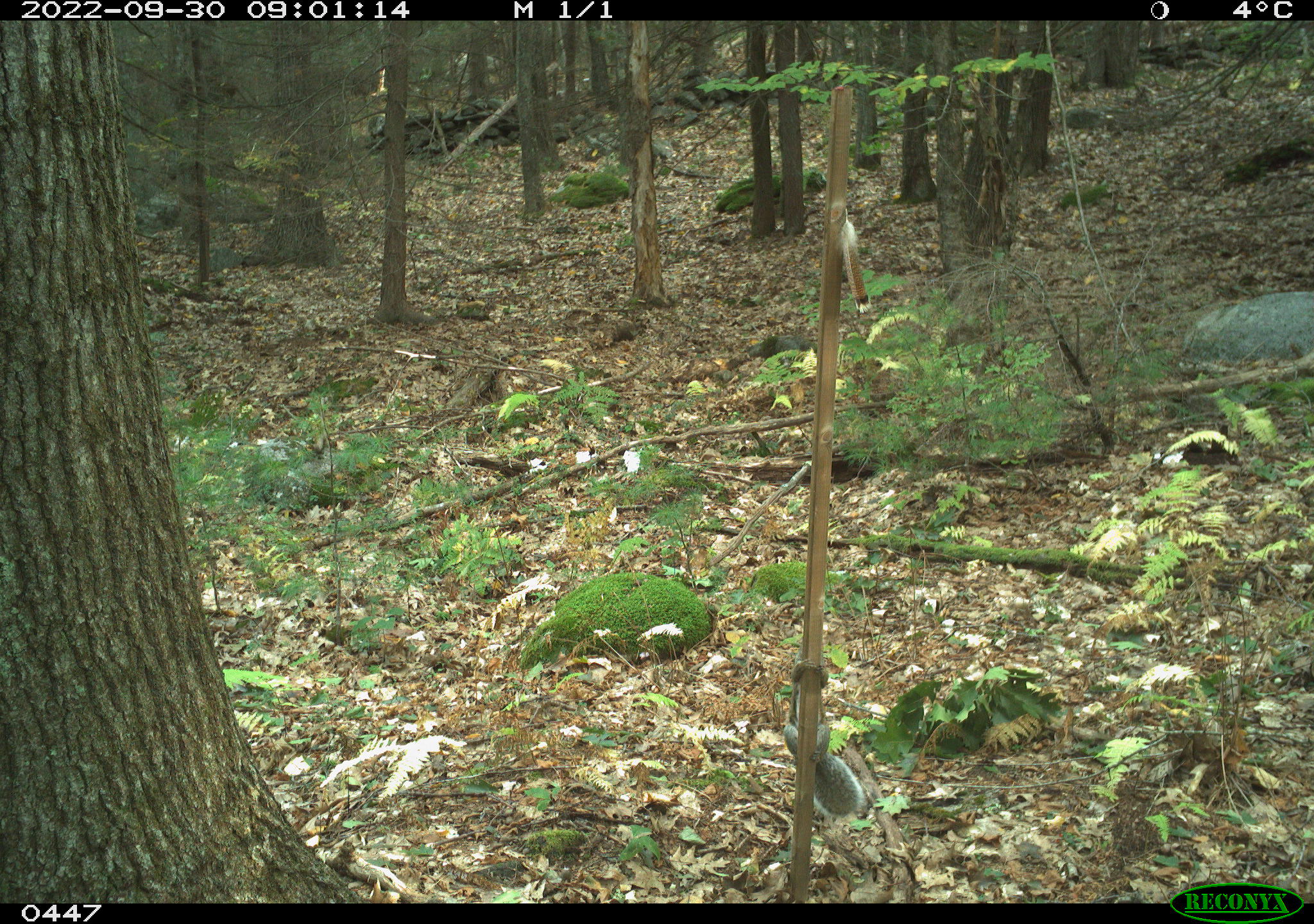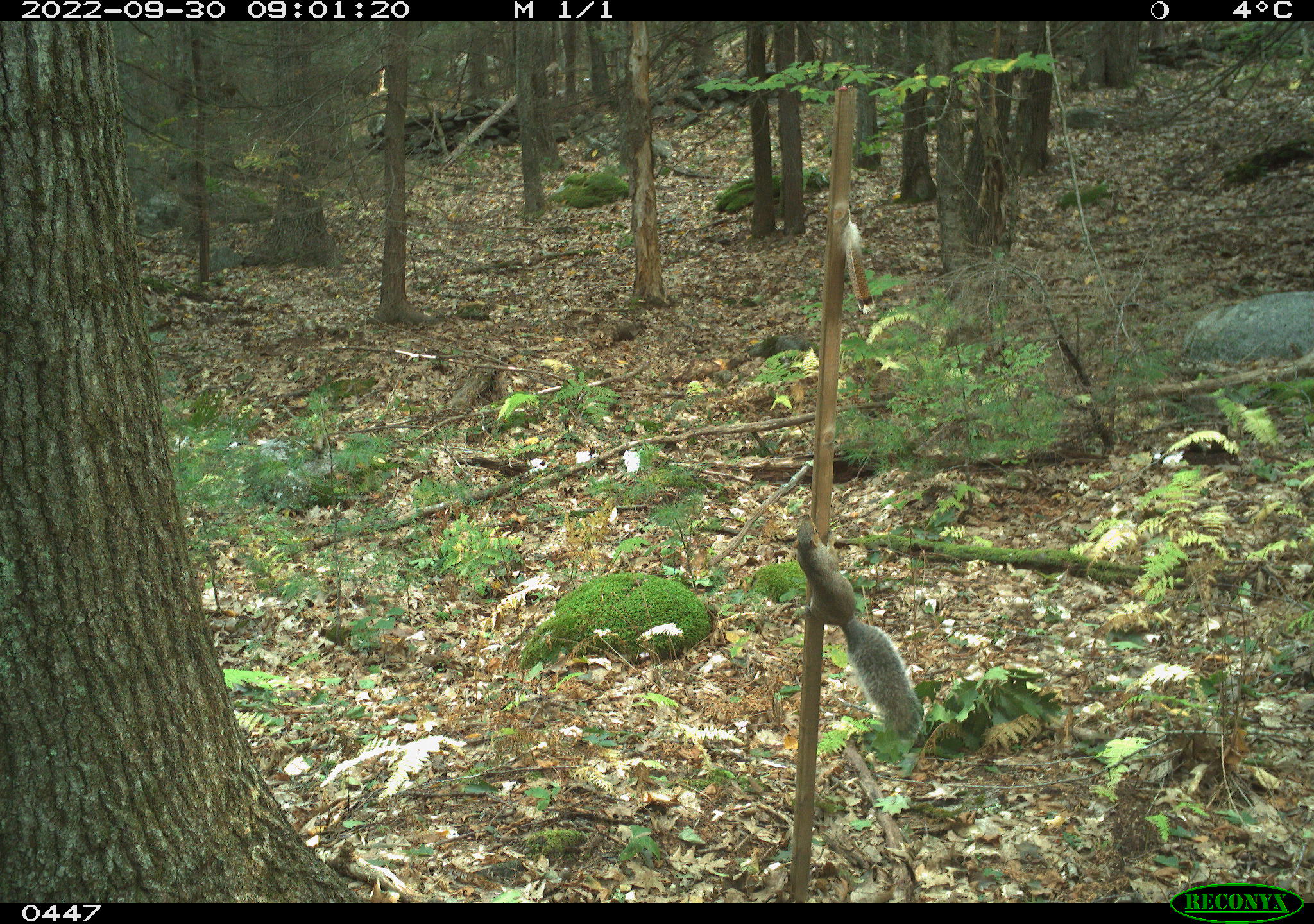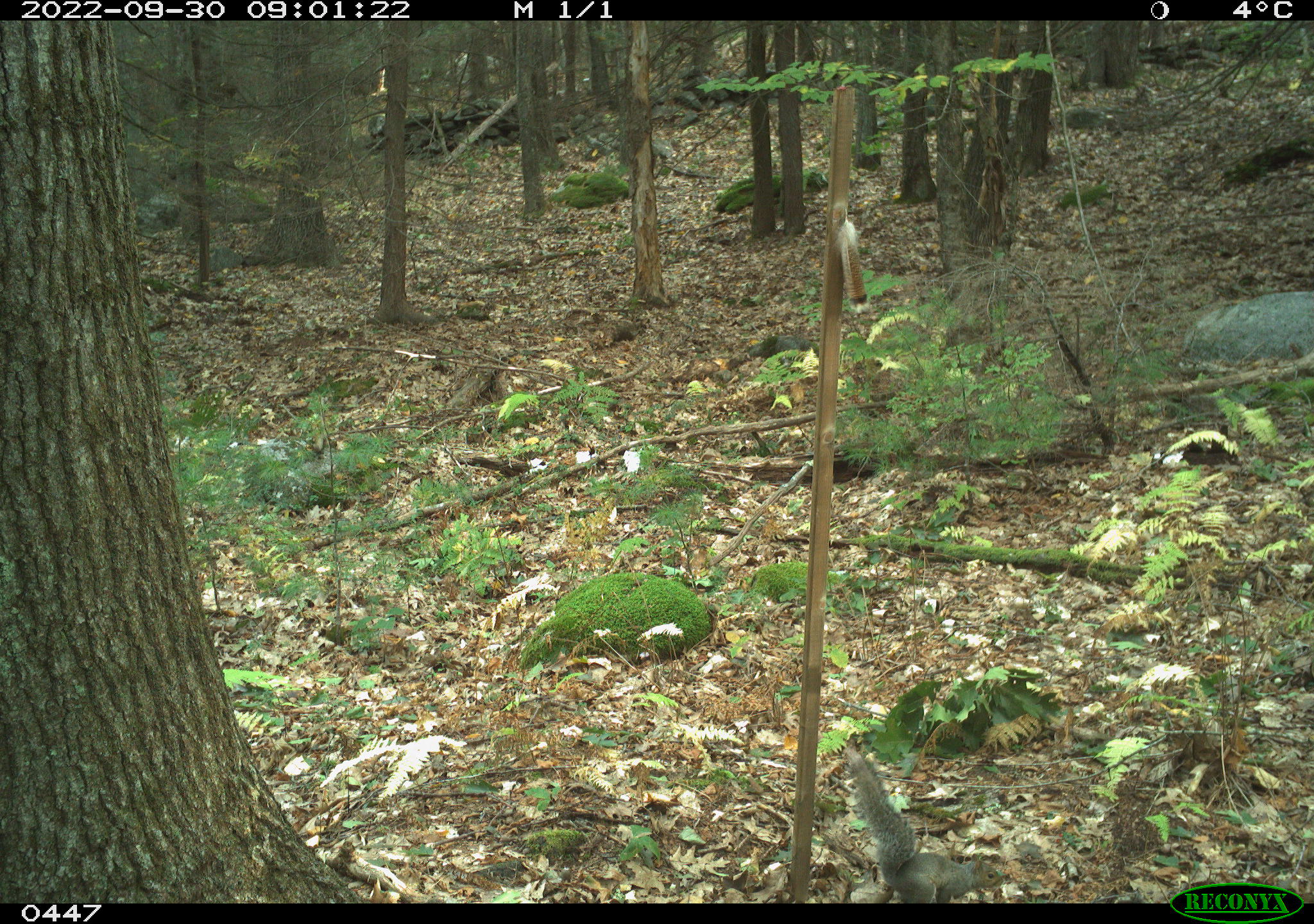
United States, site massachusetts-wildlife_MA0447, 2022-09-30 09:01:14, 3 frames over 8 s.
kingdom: Animalia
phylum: Chordata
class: Mammalia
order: Rodentia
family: Sciuridae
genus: Sciurus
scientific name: Sciurus carolinensis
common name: gray squirrel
Gray squirrel (Sciurus carolinensis).